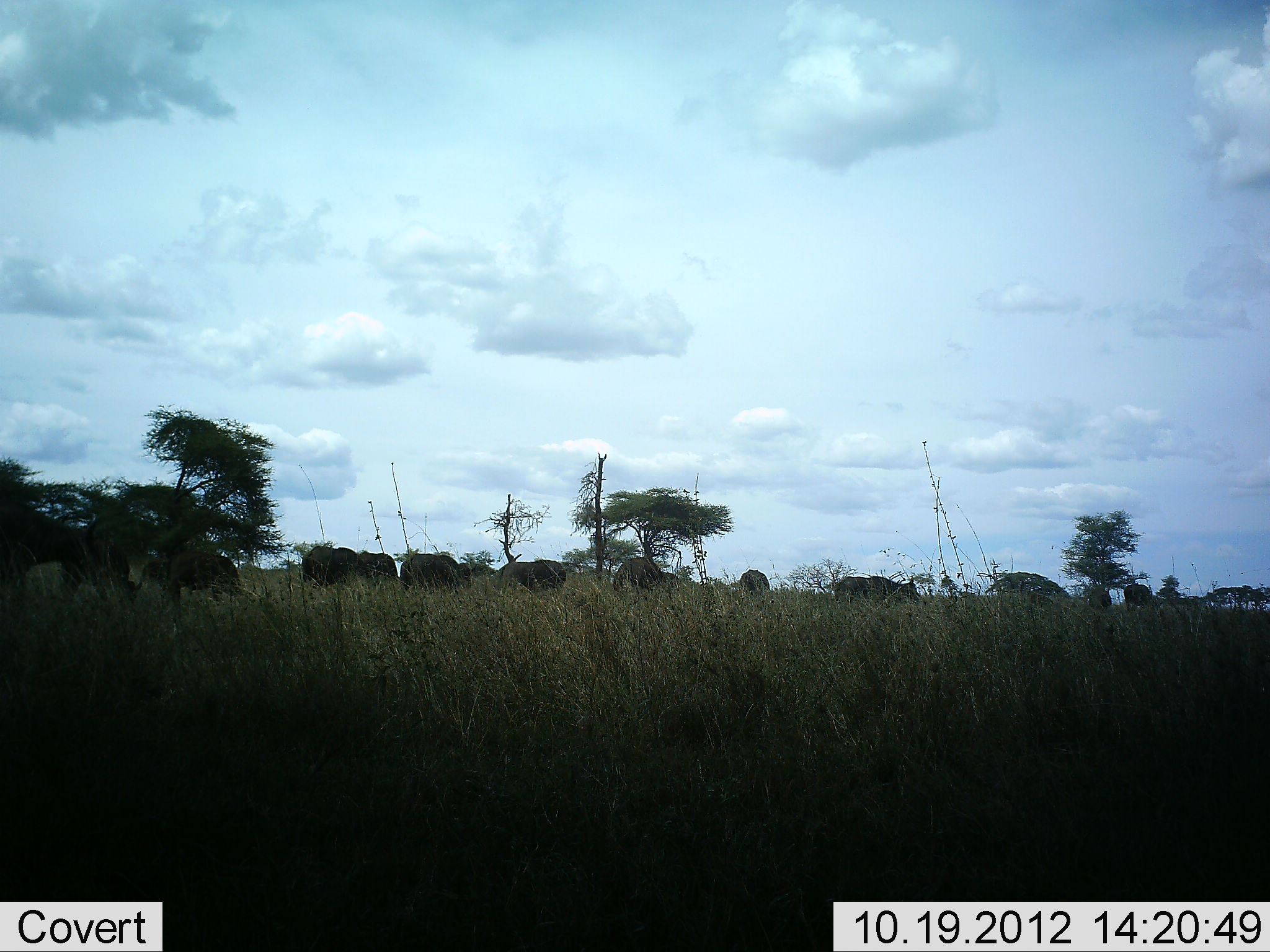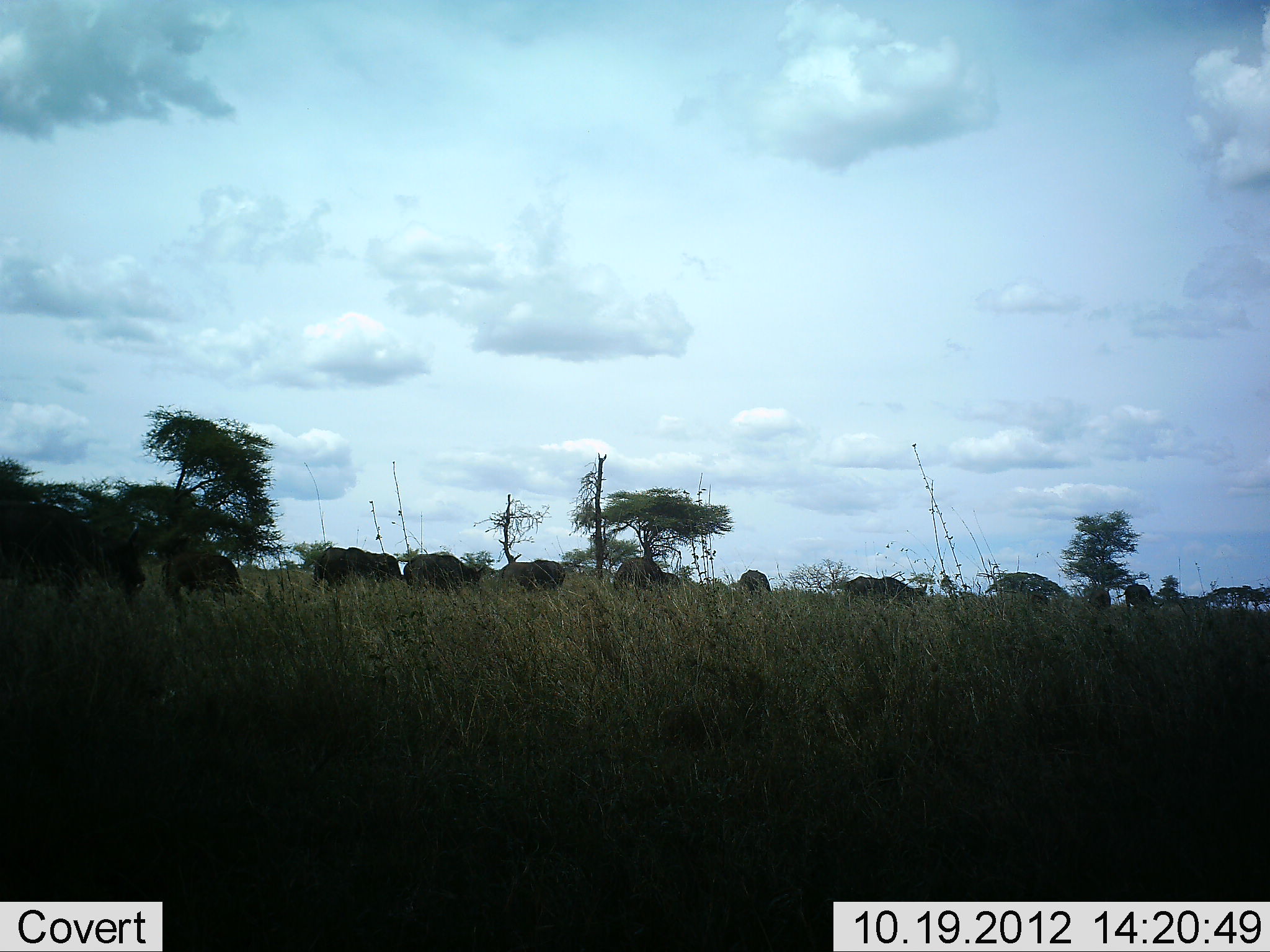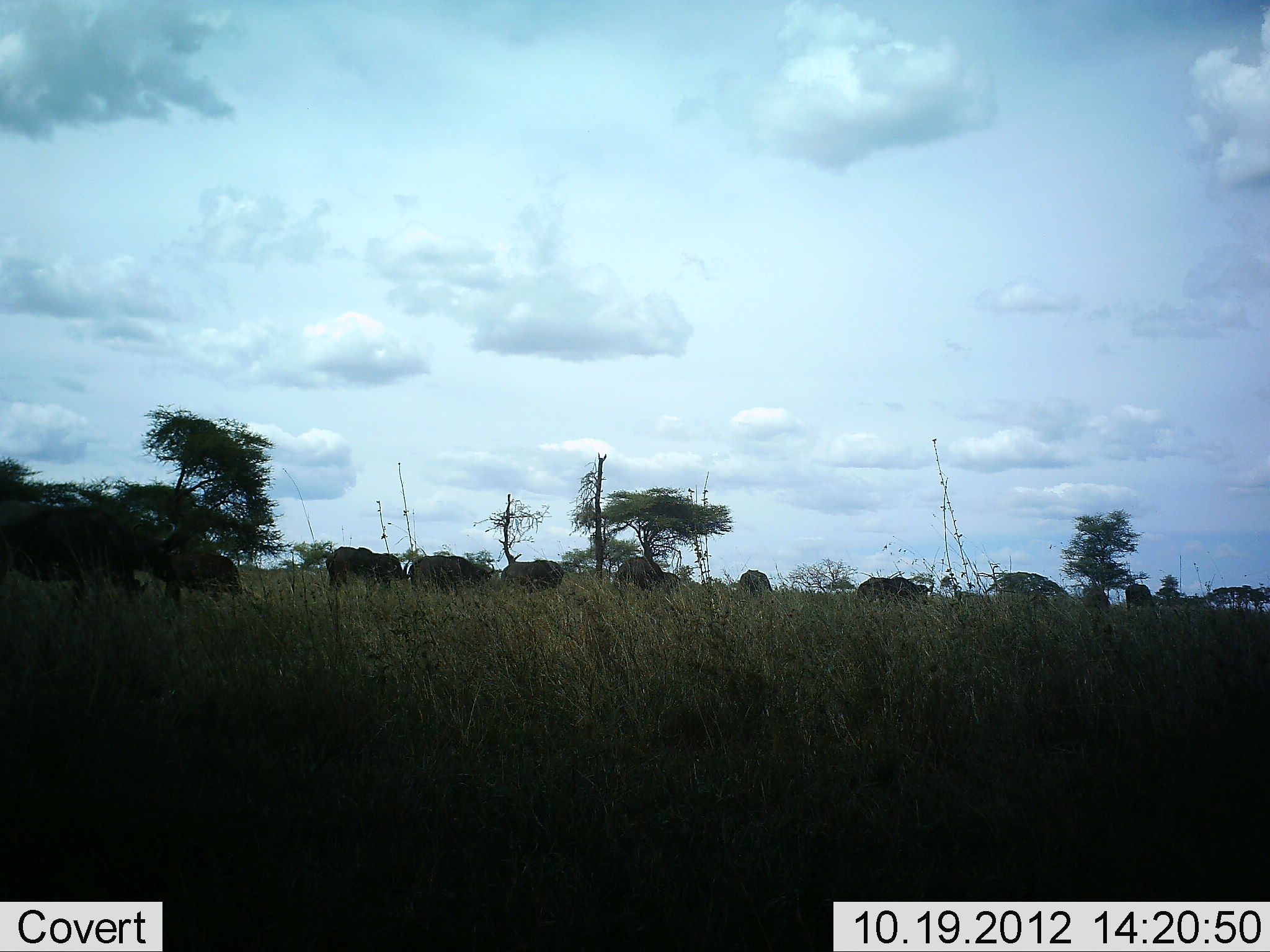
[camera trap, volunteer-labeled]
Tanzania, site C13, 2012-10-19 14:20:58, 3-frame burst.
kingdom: Animalia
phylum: Chordata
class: Mammalia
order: Artiodactyla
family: Bovidae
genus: Syncerus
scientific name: Syncerus caffer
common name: cape buffalo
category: buffalo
Buffalo (cape buffalo) (Syncerus caffer), count 11-50. Behavior (volunteer vote fractions): standing 30%, resting 0%, moving 100%, interacting 0%. Young present (vote fraction): 10%. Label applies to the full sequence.